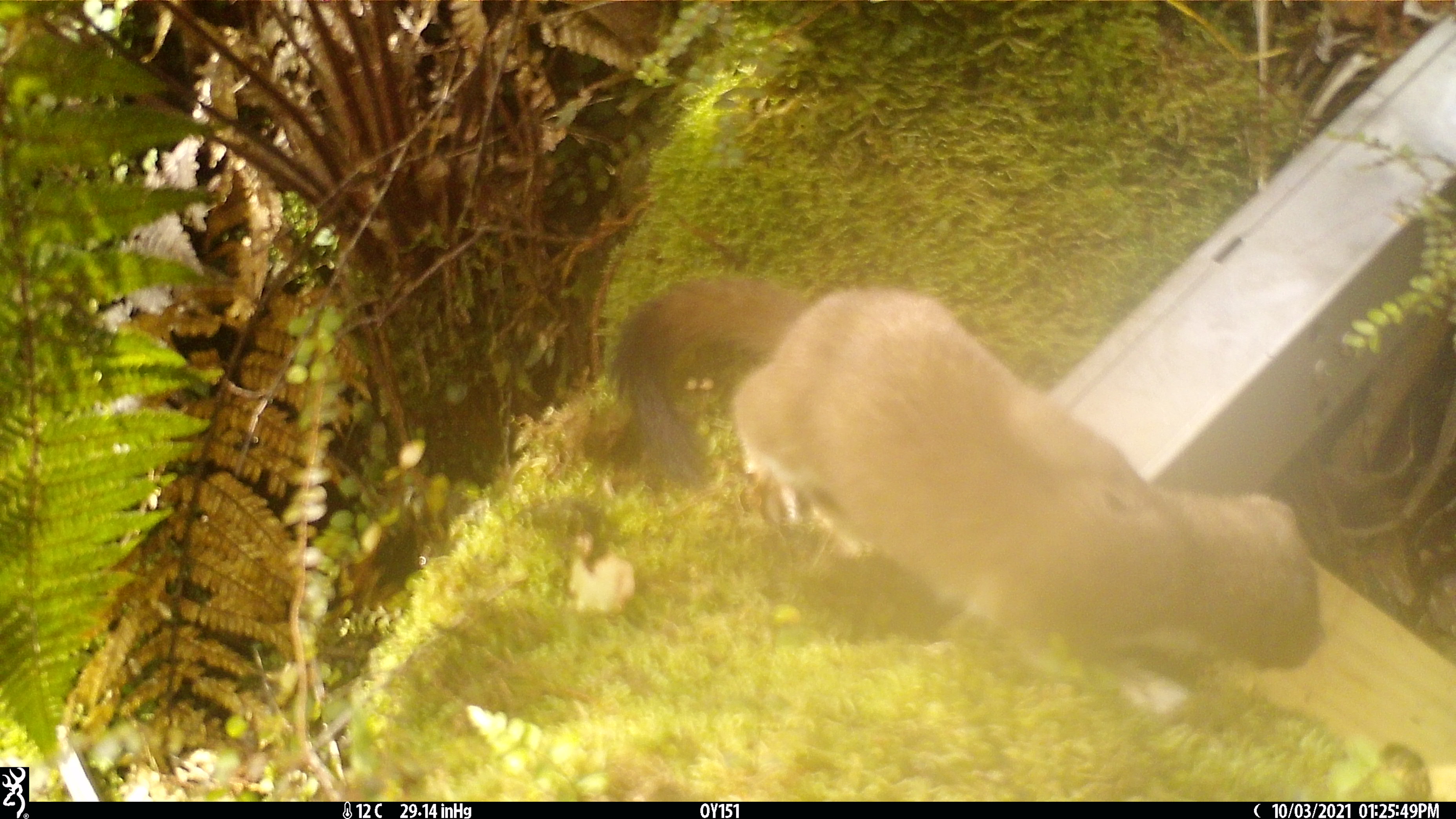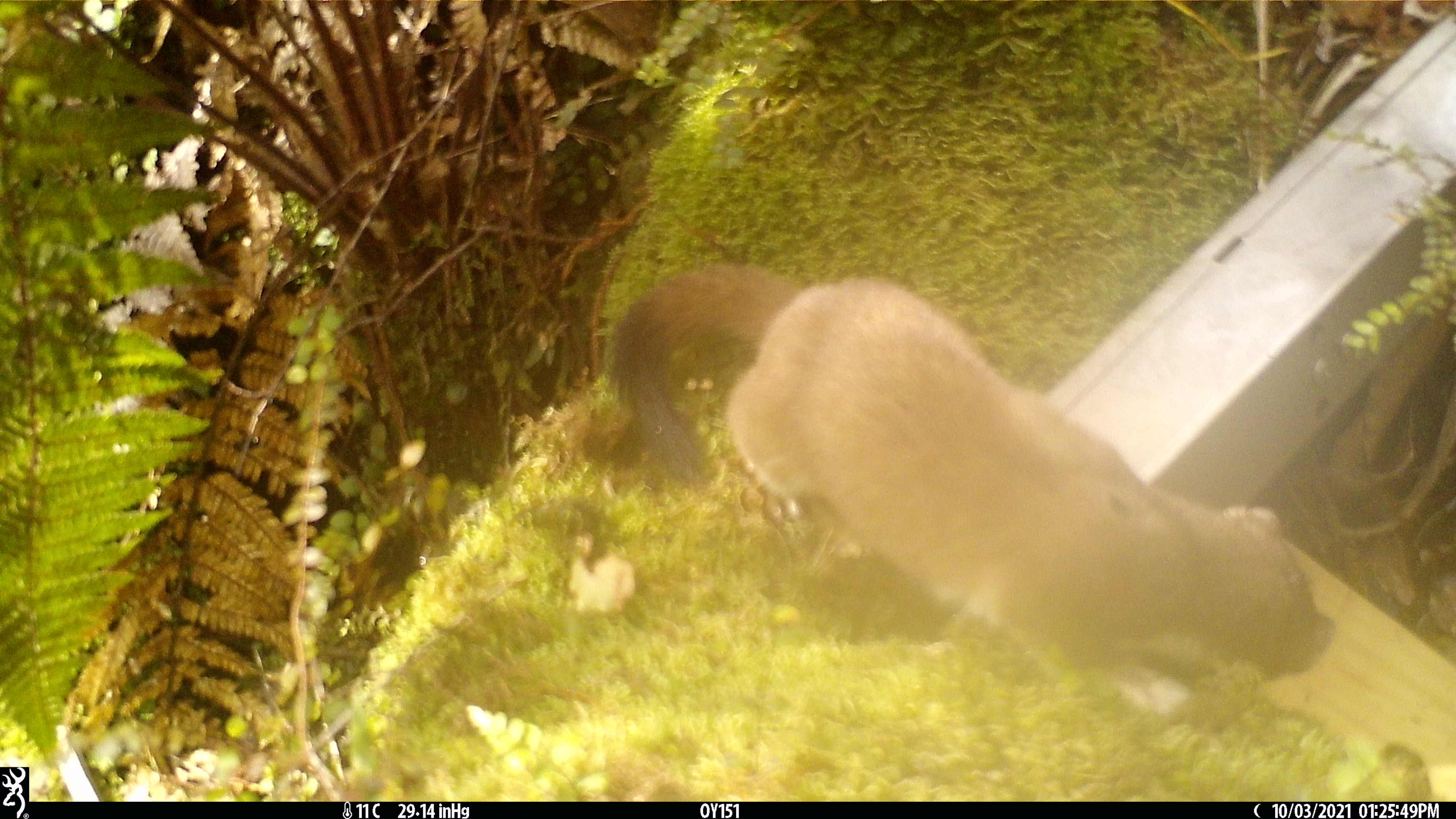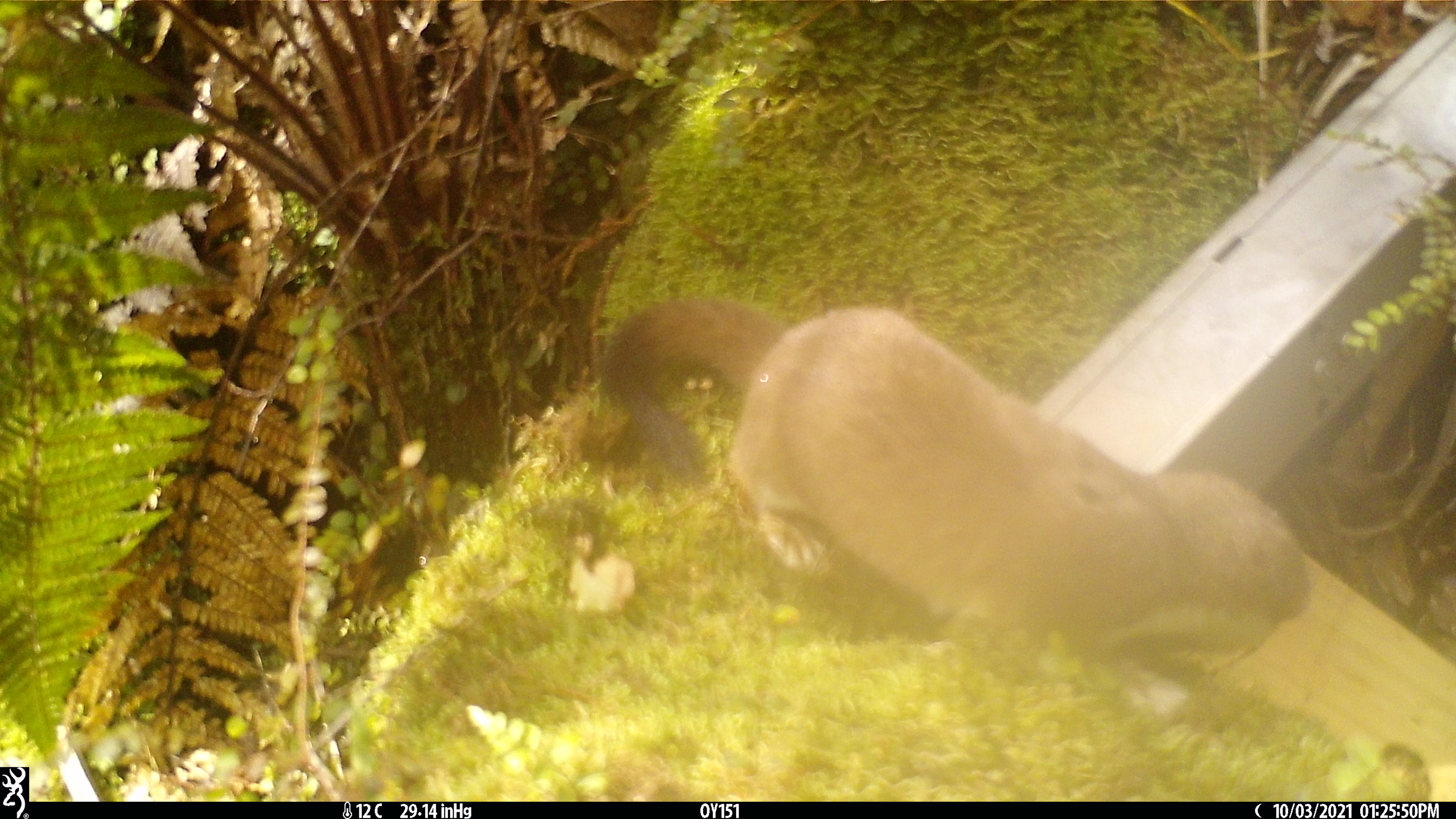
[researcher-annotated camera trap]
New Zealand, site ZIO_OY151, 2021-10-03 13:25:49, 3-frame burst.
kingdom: Animalia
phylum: Chordata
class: Mammalia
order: Carnivora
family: Mustelidae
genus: Mustela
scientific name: Mustela erminea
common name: stoat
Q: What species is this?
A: Stoat (Mustela erminea).